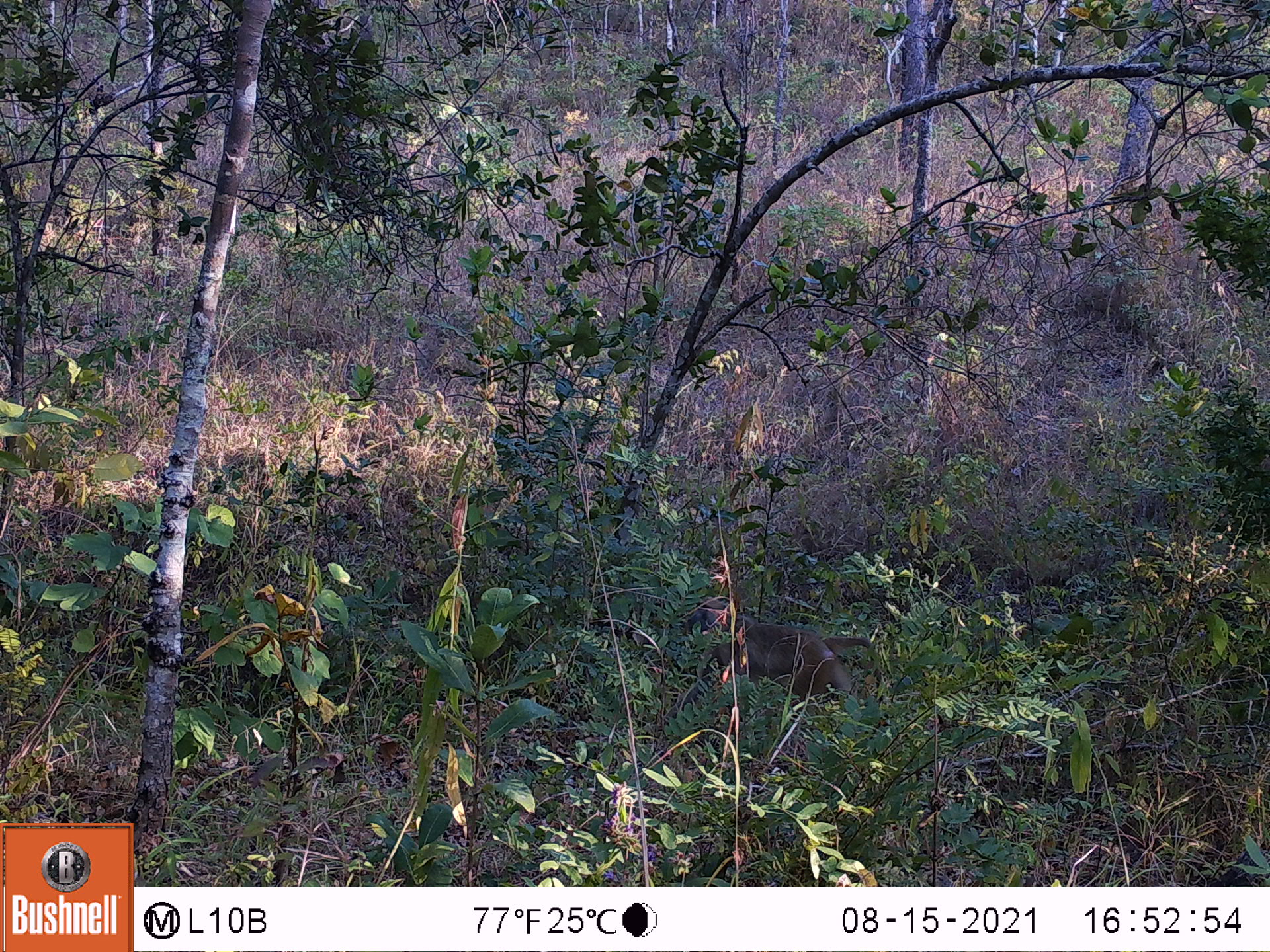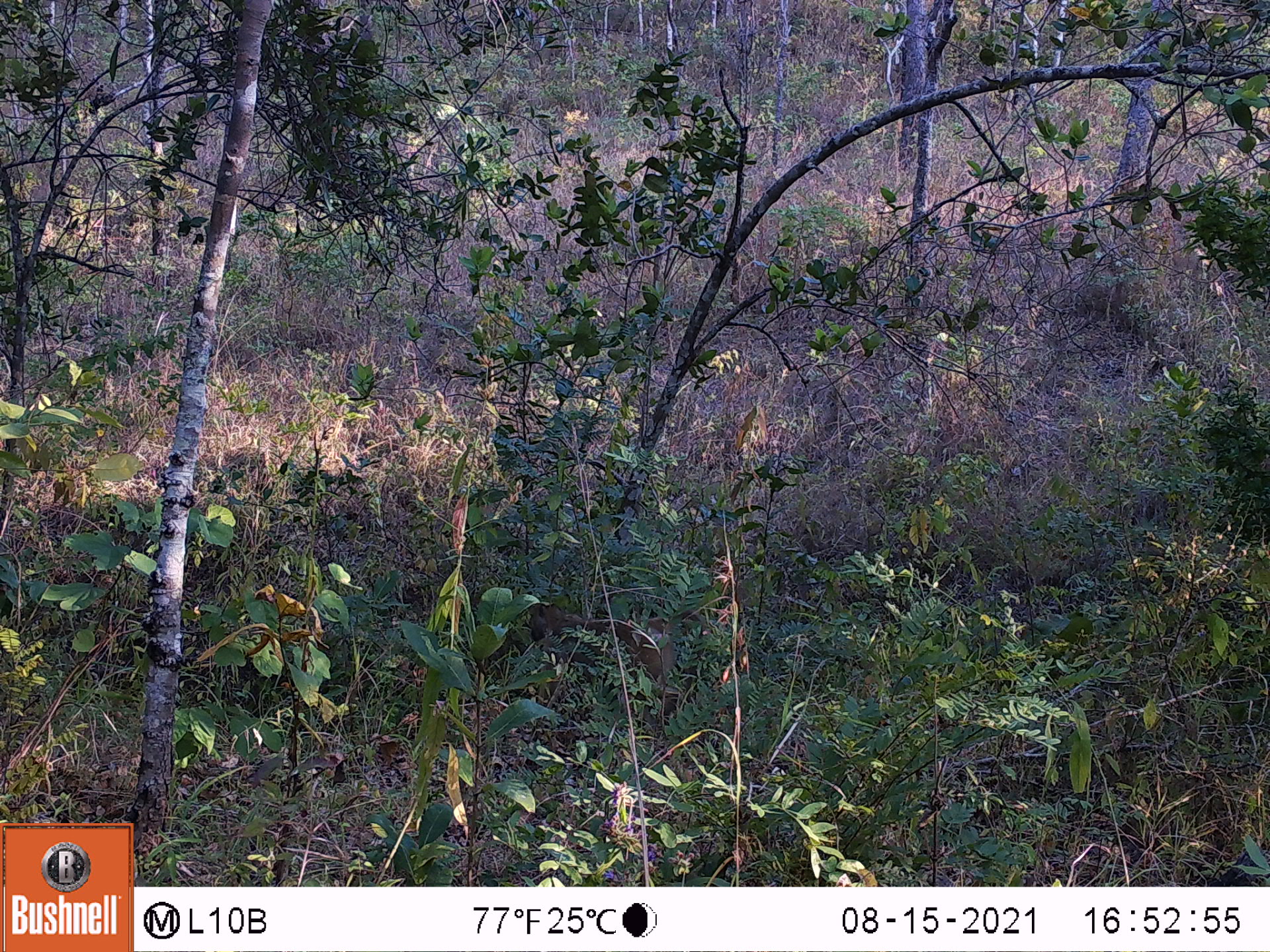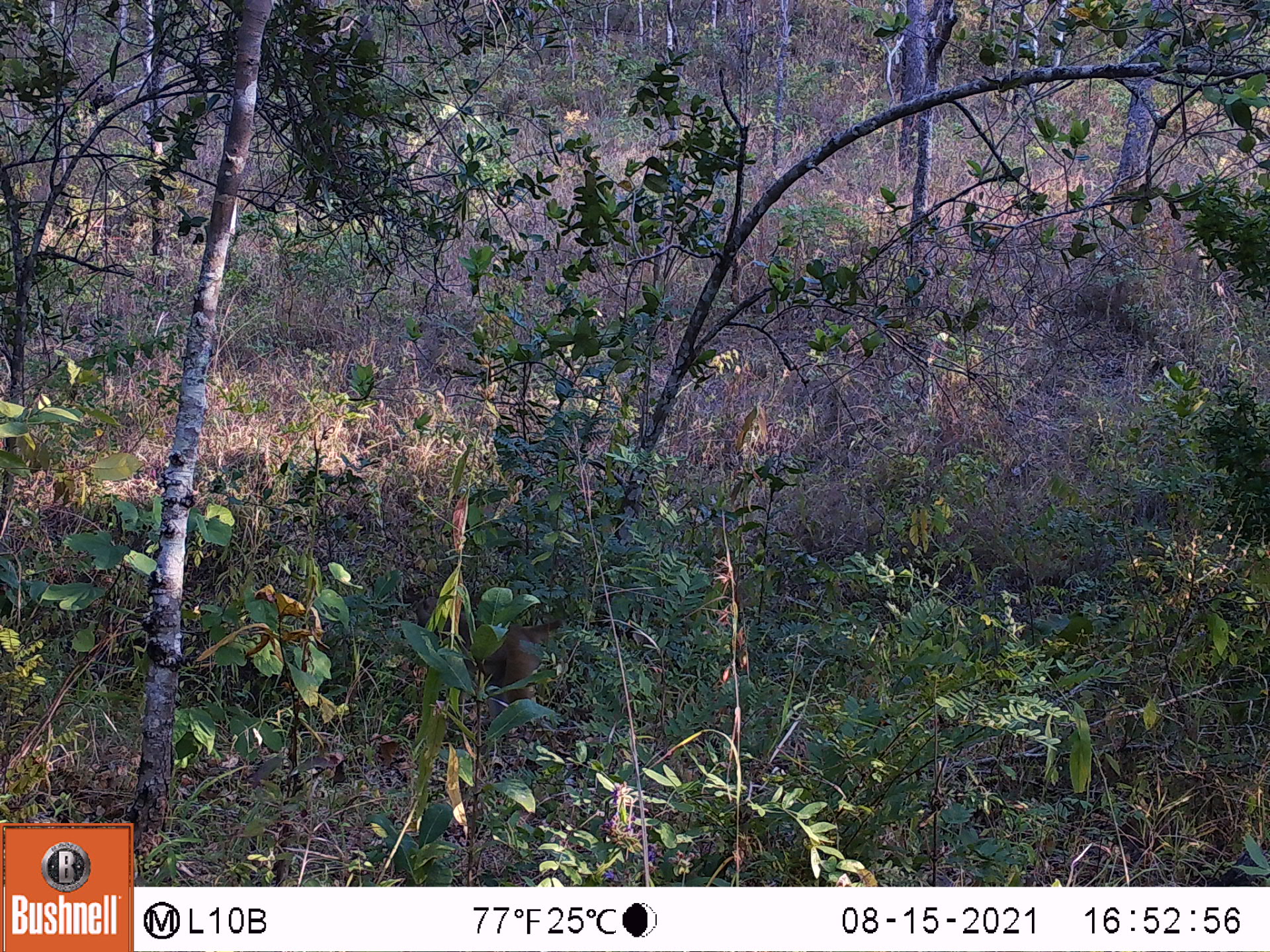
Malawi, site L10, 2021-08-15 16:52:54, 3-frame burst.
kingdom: Animalia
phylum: Chordata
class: Mammalia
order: Primates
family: Cercopithecidae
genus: Papio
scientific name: Papio cynocephalus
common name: yellow baboon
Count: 1.